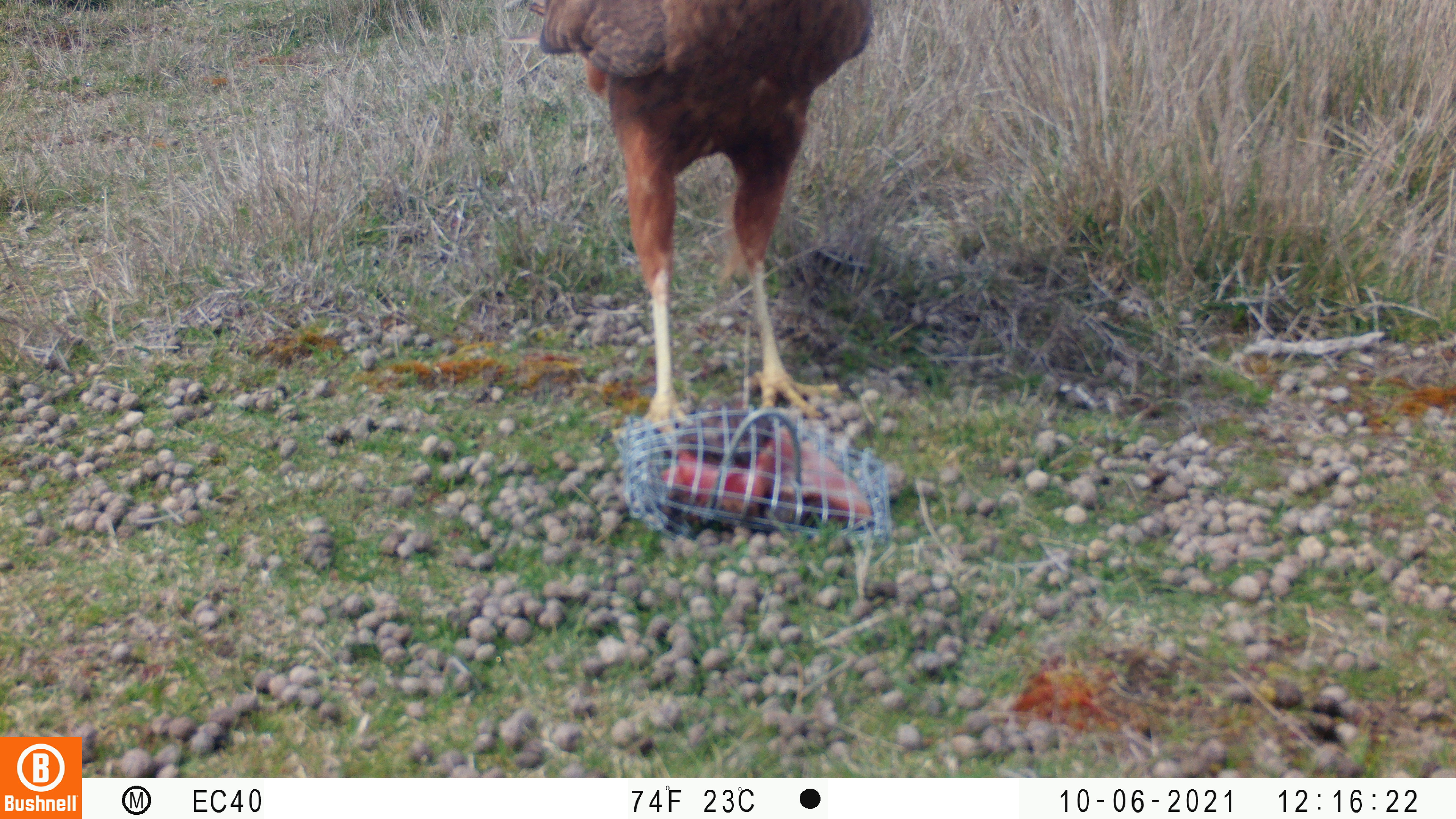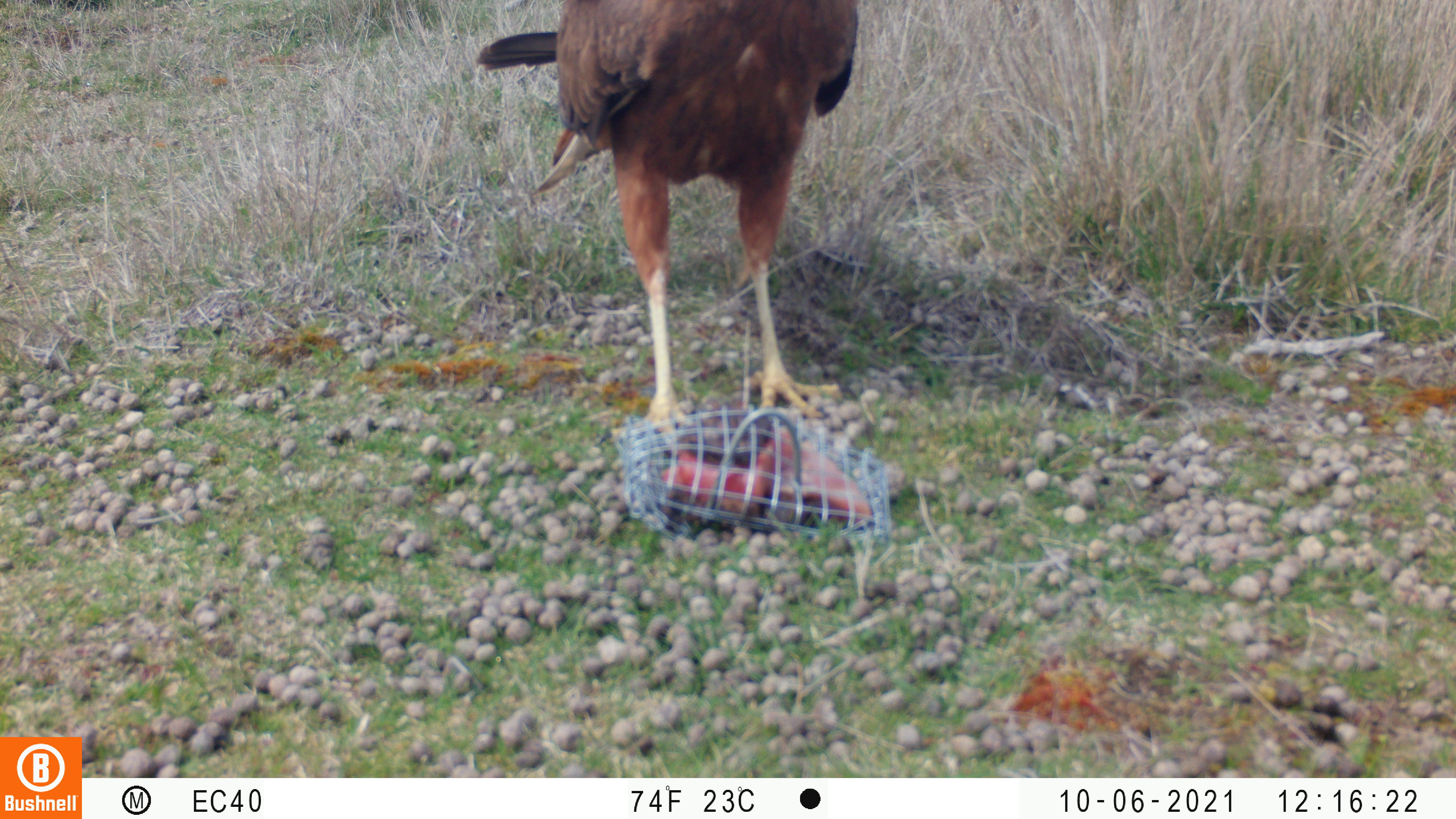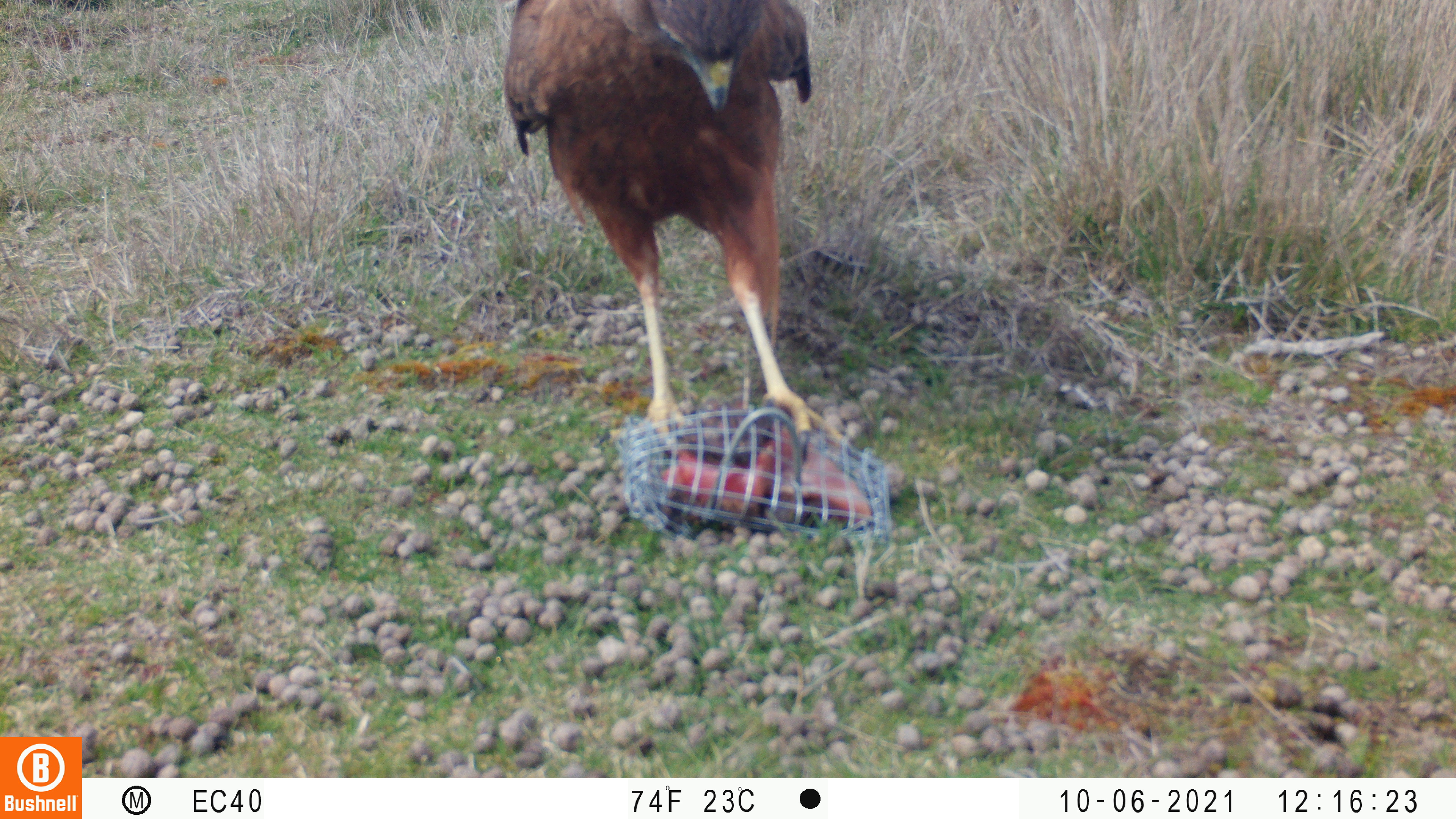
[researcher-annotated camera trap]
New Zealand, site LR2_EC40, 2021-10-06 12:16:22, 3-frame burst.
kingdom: Animalia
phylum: Chordata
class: Aves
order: Accipitriformes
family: Accipitridae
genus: Circus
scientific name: Circus approximans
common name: swamp harrier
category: harrier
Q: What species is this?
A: Harrier (swamp harrier) (Circus approximans).